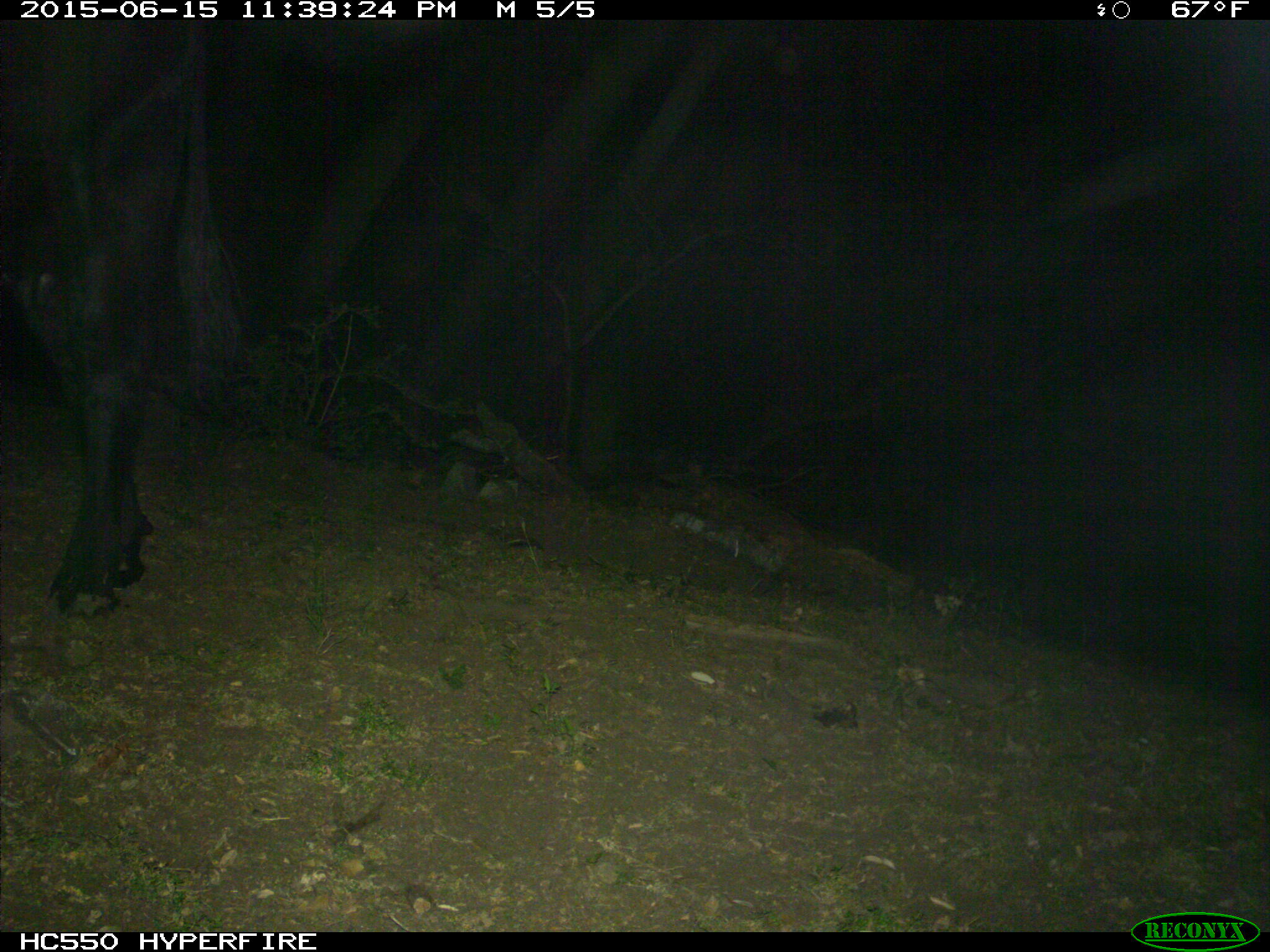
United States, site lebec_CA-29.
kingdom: Animalia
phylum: Chordata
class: Mammalia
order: Artiodactyla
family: Bovidae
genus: Bos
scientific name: Bos taurus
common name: domestic cow